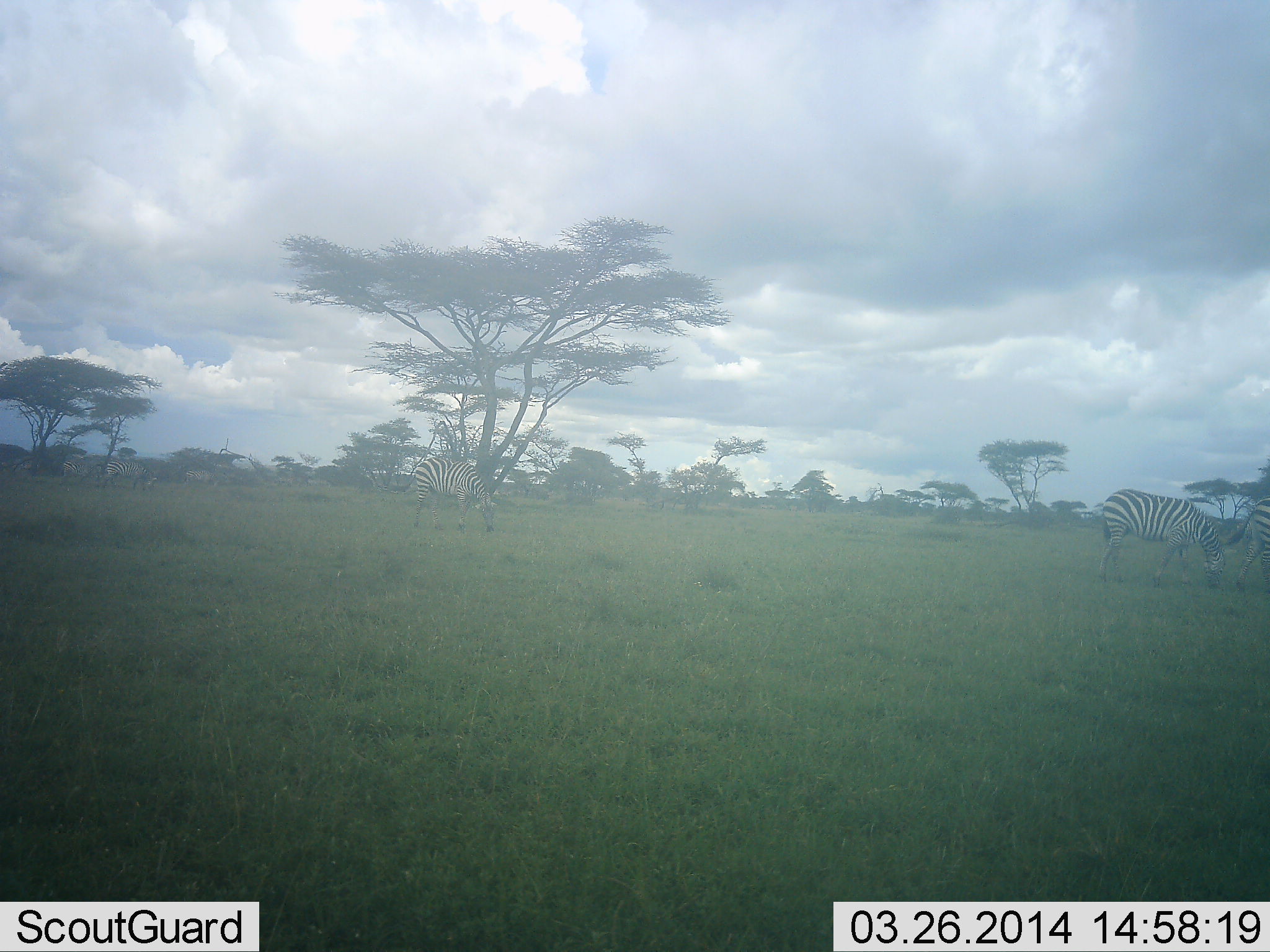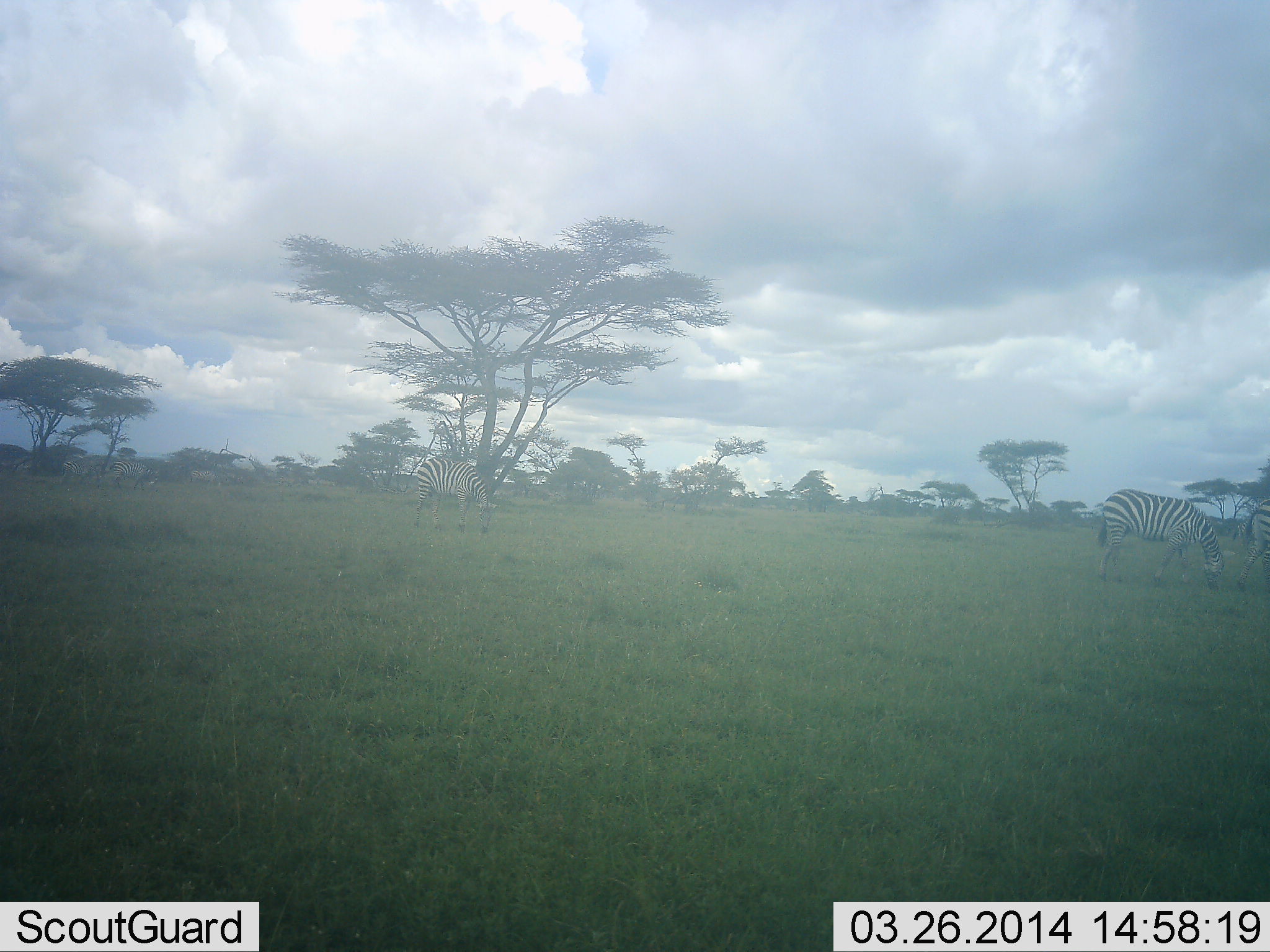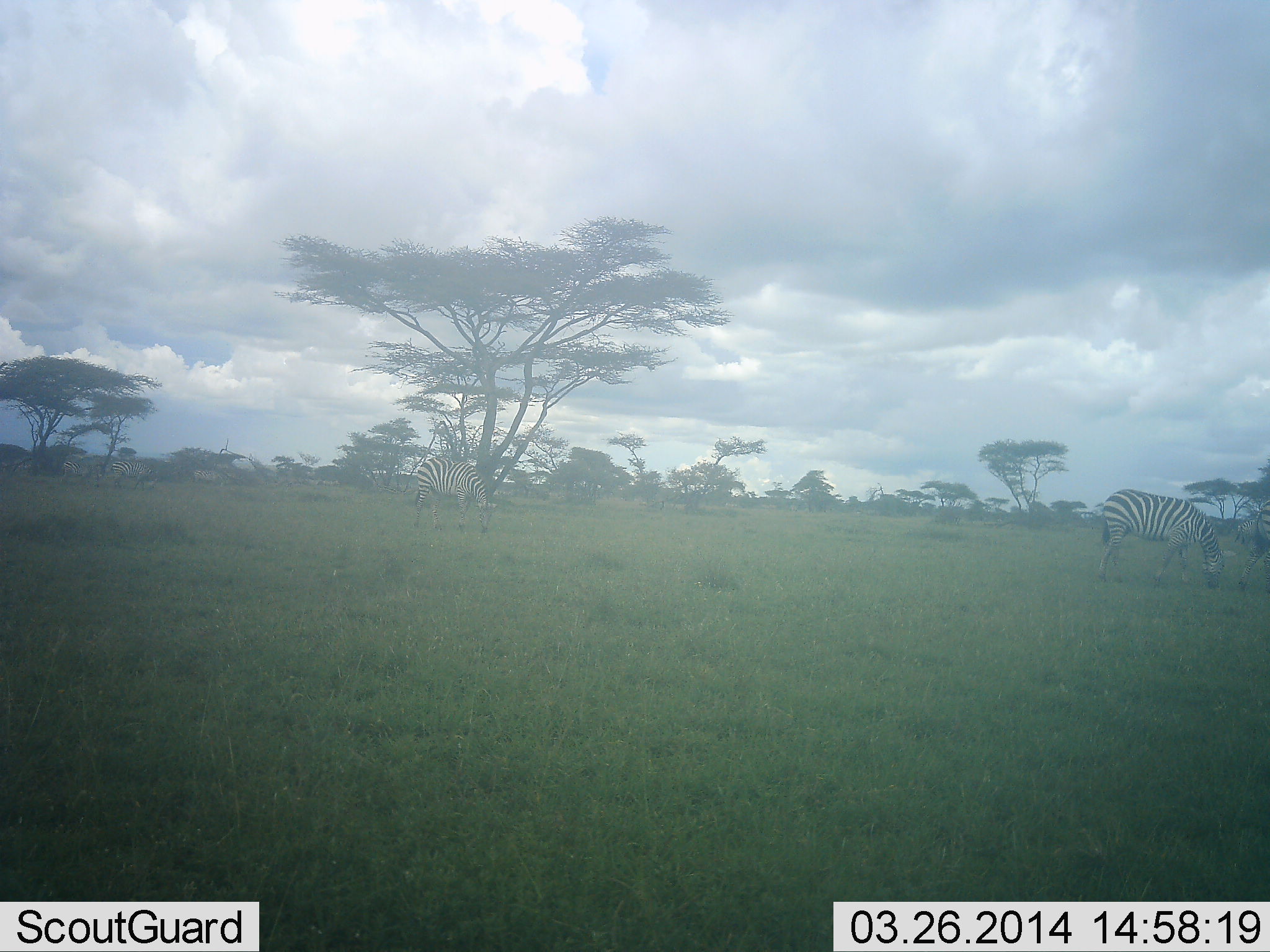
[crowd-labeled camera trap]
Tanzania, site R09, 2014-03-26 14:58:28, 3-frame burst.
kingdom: Animalia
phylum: Chordata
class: Mammalia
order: Perissodactyla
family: Equidae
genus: Equus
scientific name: Equus quagga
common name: plains zebra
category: zebra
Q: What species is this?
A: Zebra (plains zebra) (Equus quagga).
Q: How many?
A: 5.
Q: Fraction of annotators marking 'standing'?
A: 30%.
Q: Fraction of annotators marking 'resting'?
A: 0%.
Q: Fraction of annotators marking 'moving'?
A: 30%.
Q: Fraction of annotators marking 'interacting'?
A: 0%.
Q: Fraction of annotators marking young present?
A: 0%.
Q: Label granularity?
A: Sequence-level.